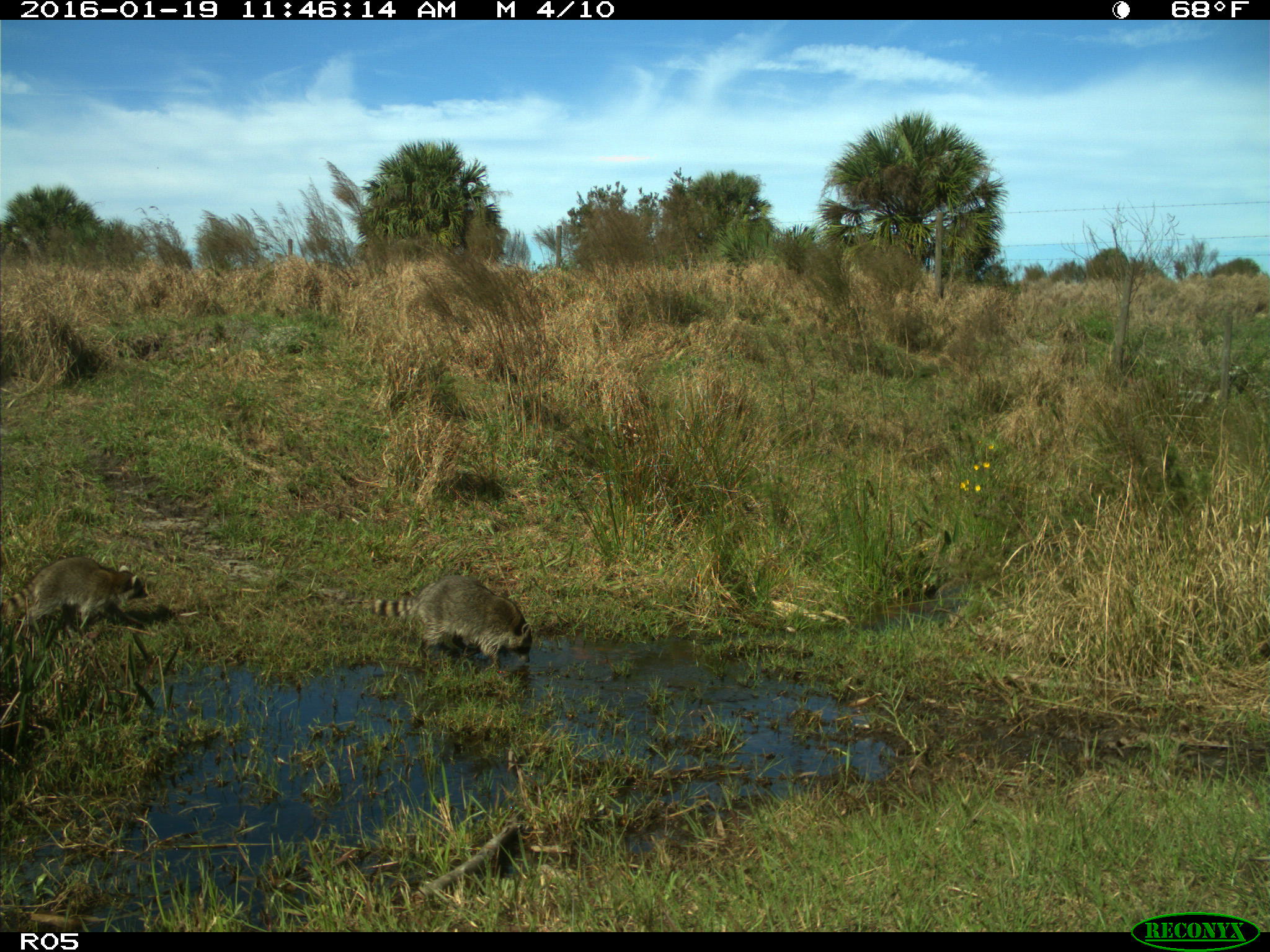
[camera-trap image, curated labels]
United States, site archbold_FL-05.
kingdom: Animalia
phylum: Chordata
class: Mammalia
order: Carnivora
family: Procyonidae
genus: Procyon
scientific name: Procyon lotor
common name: common raccoon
Procyon lotor (common raccoon).